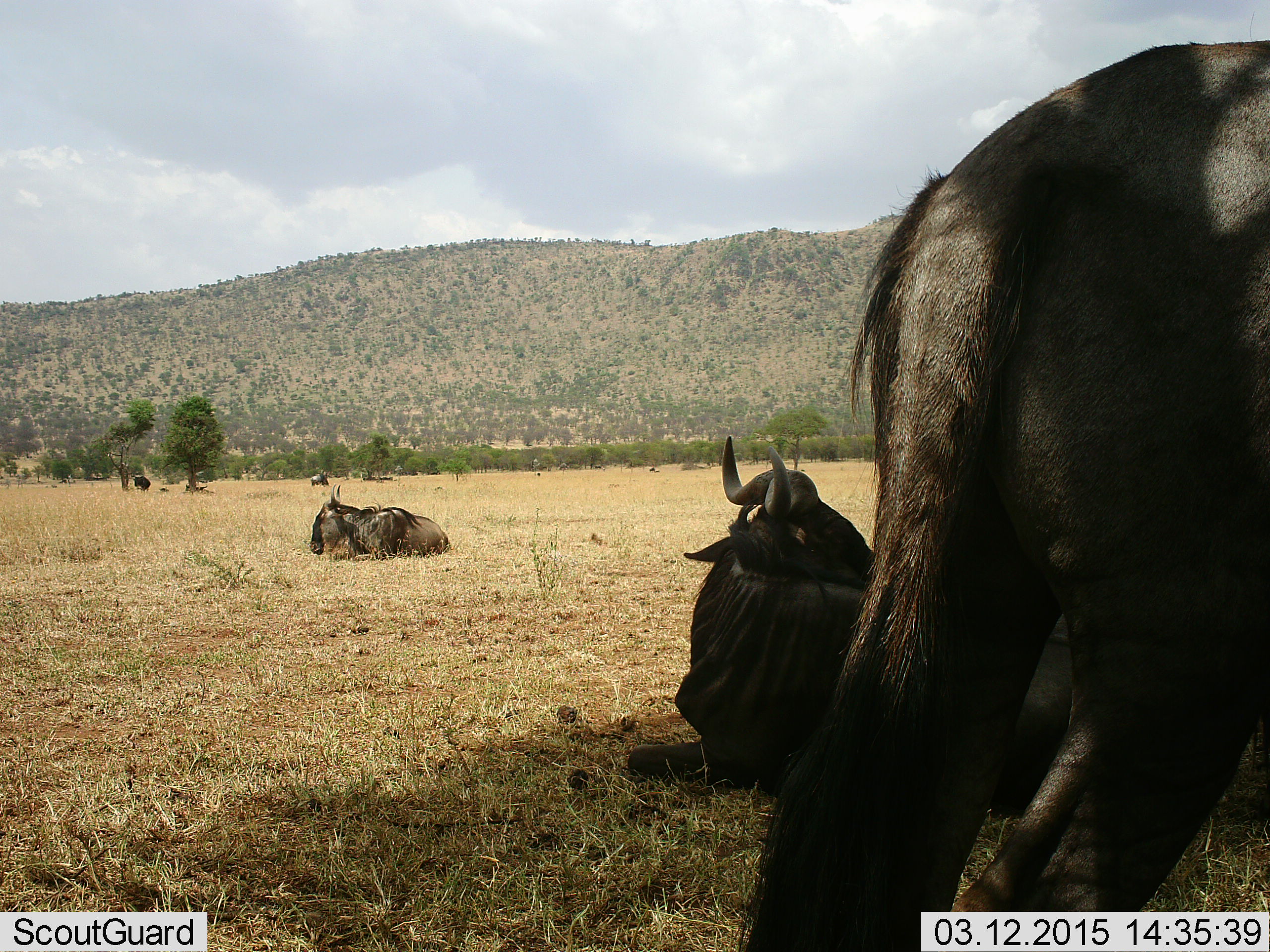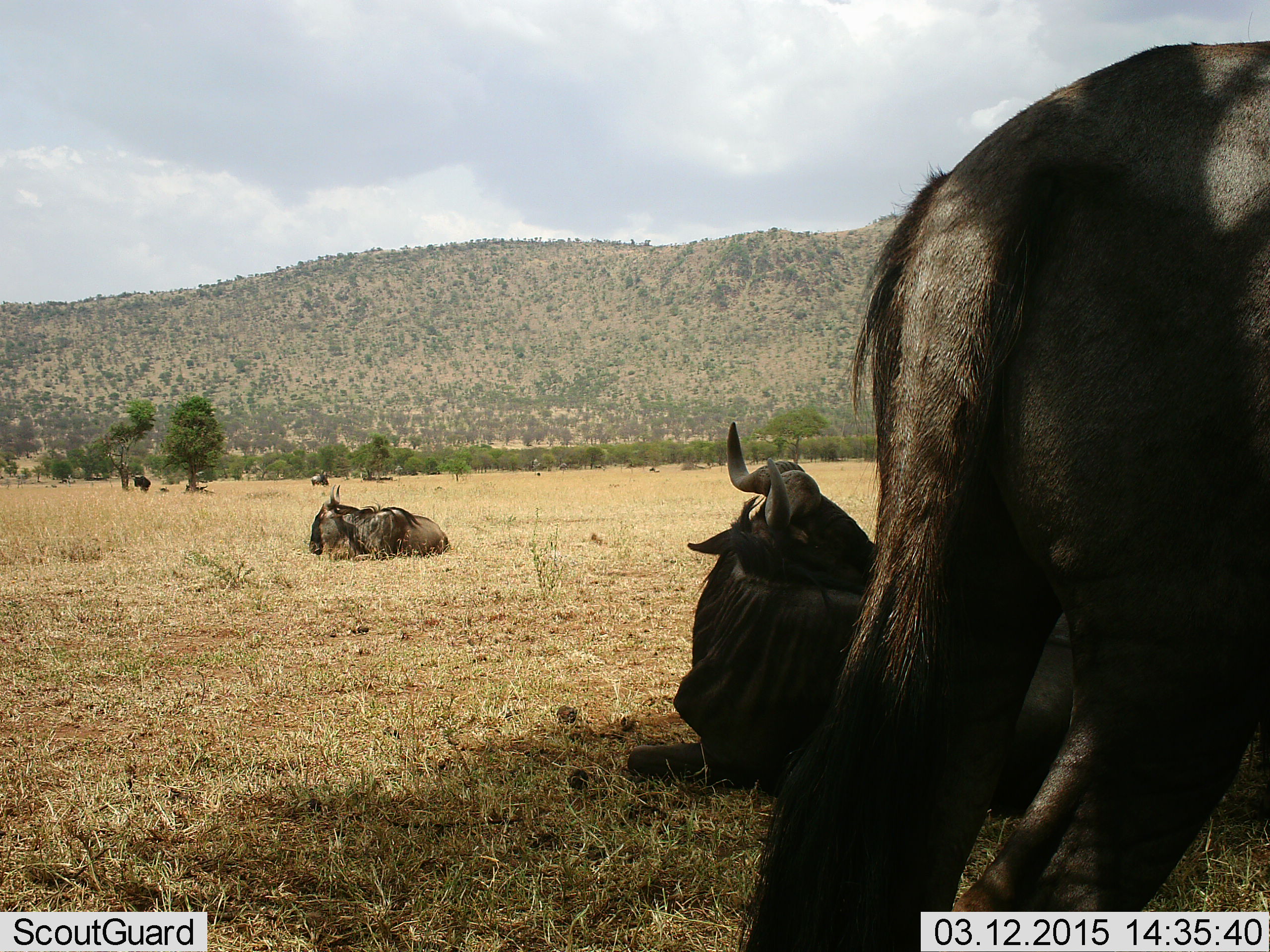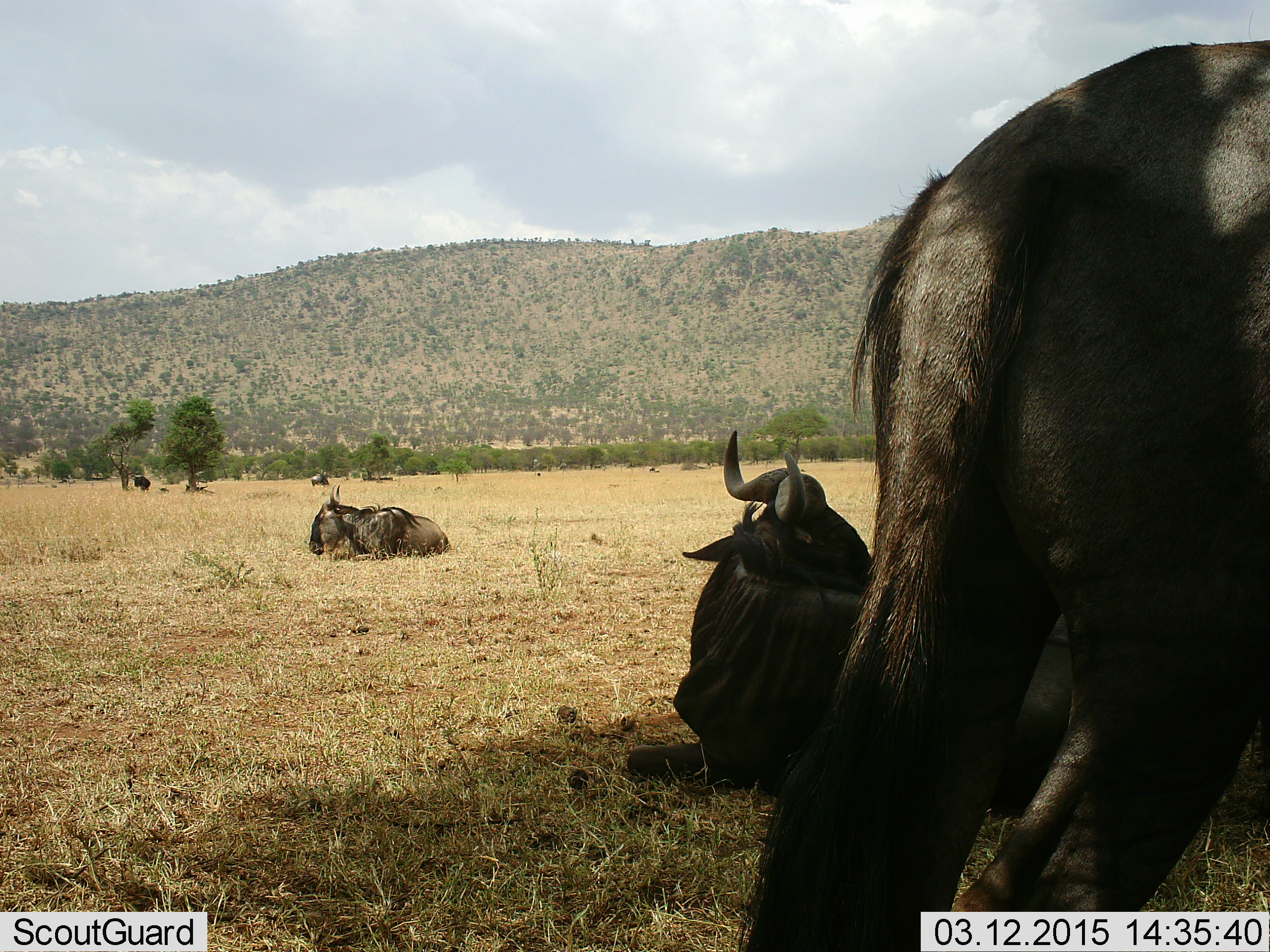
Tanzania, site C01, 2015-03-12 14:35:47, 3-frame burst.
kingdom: Animalia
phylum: Chordata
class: Mammalia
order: Artiodactyla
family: Bovidae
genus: Connochaetes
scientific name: Connochaetes taurinus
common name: blue wildebeest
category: wildebeest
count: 5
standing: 70%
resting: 100%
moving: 0%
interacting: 10%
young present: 0%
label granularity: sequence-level